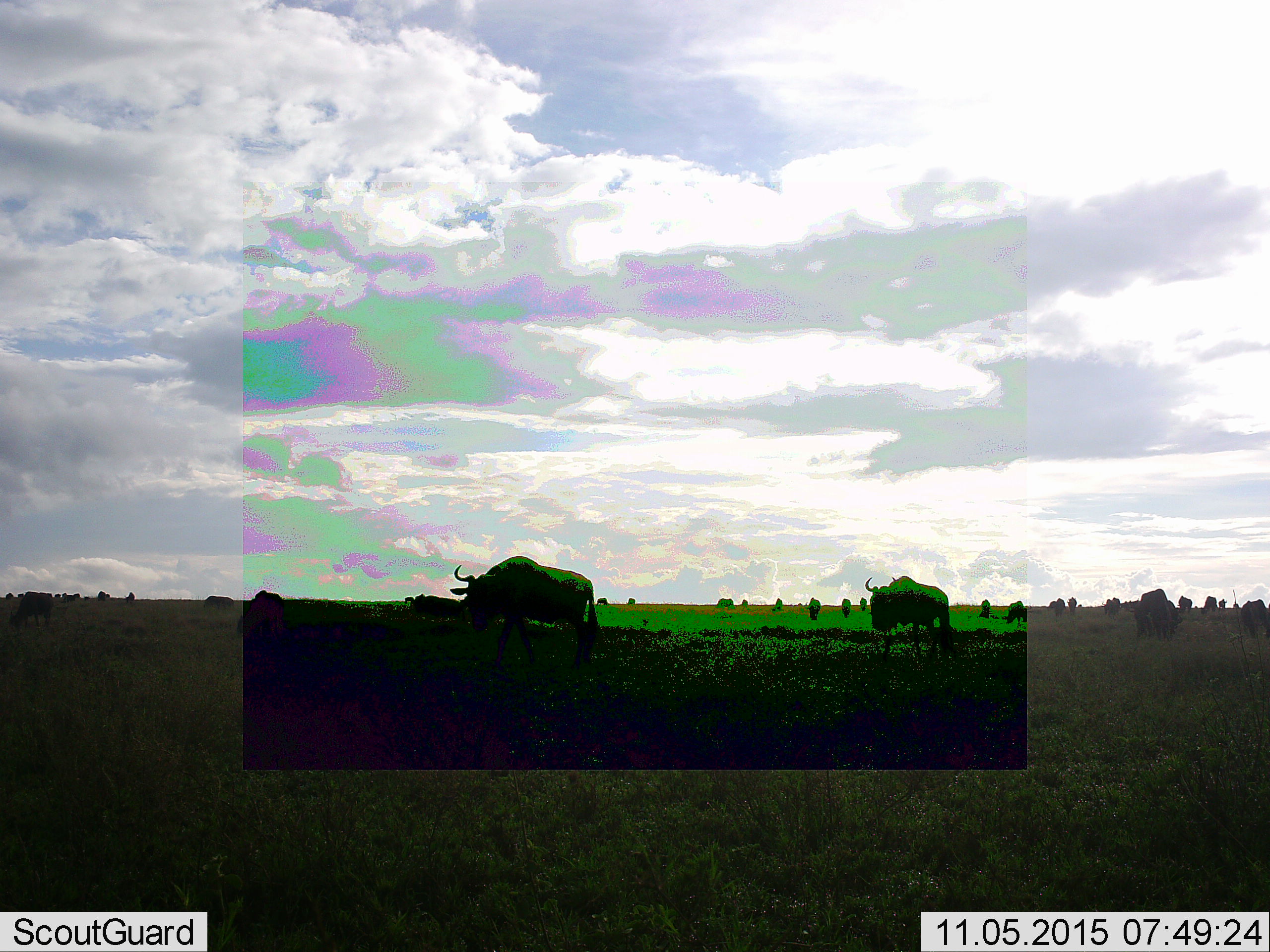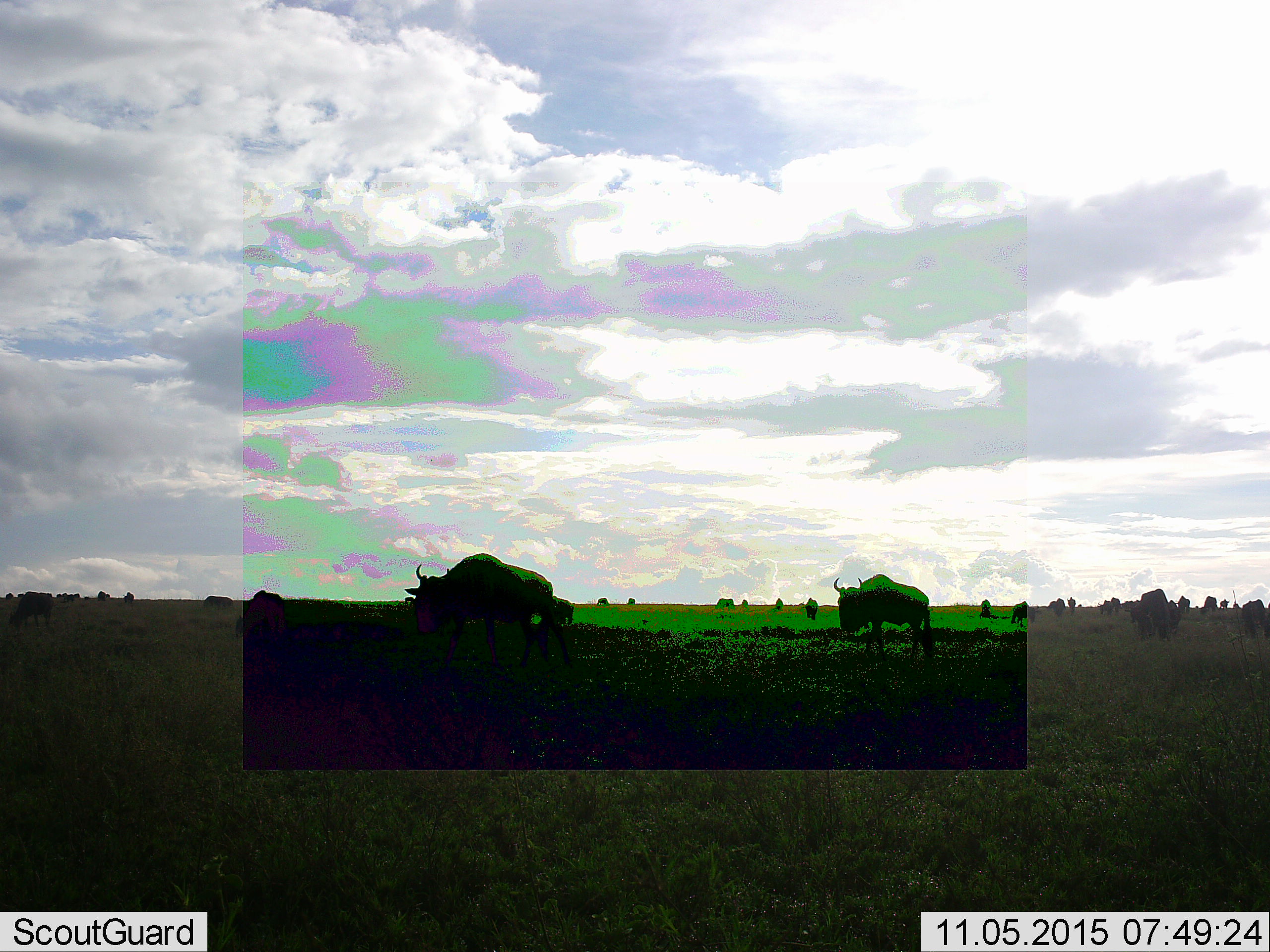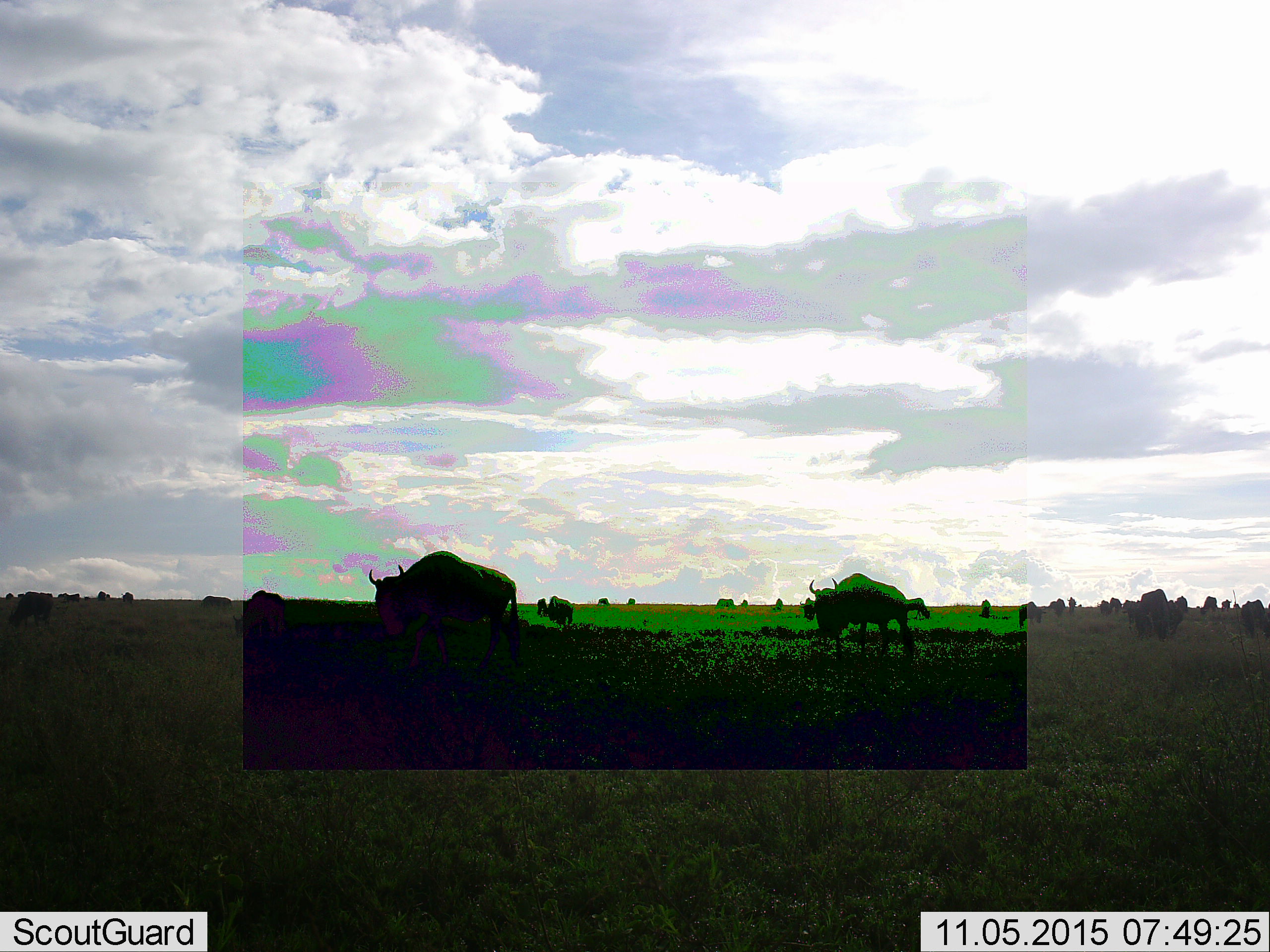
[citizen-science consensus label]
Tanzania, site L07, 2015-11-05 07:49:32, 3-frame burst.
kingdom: Animalia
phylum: Chordata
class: Mammalia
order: Artiodactyla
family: Bovidae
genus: Connochaetes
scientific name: Connochaetes taurinus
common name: blue wildebeest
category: wildebeest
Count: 11-50.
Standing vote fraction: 56%.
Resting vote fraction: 0%.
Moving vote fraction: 89%.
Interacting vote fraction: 0%.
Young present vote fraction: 11%.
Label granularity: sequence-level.